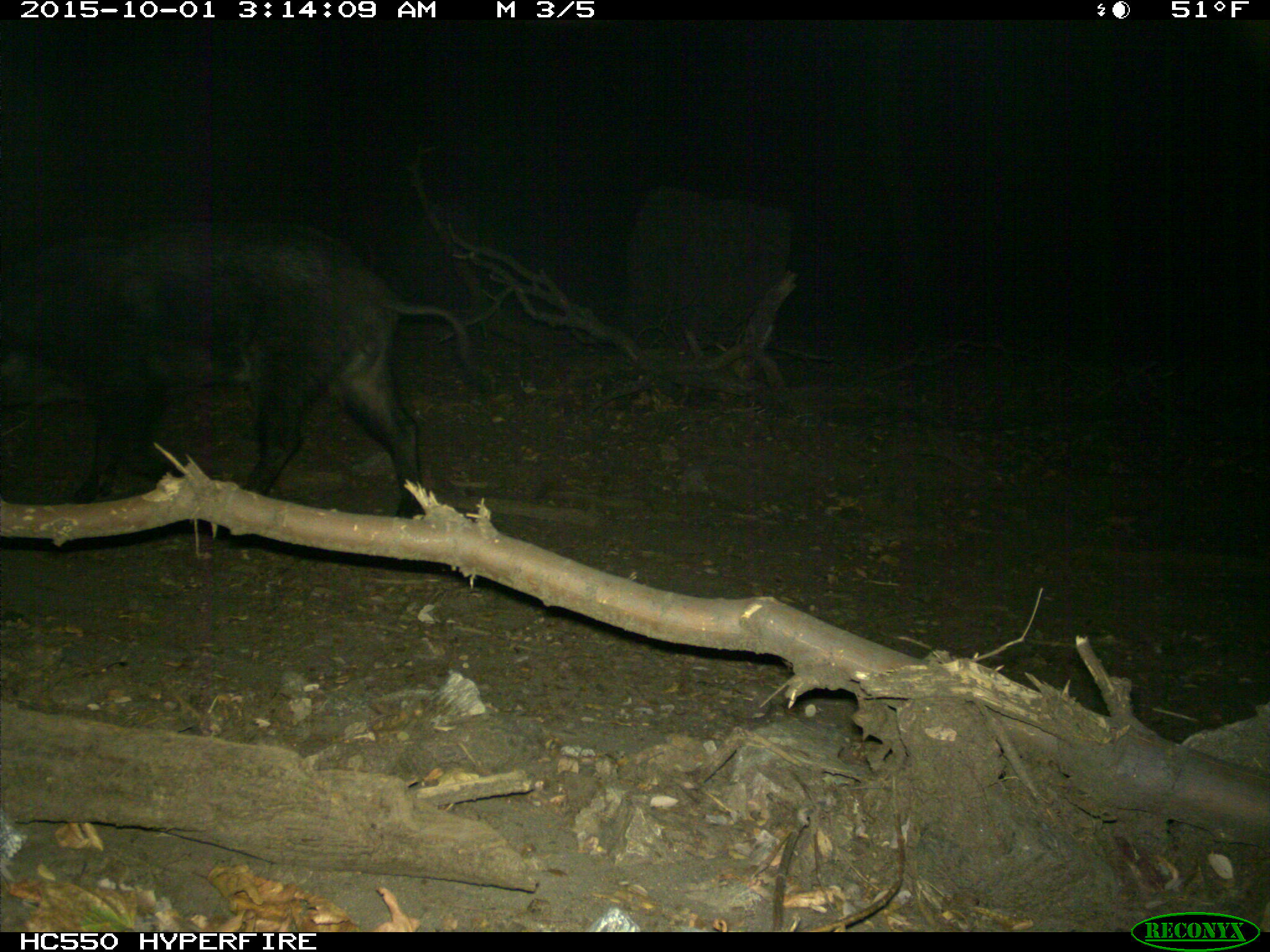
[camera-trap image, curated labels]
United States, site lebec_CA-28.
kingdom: Animalia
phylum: Chordata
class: Mammalia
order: Artiodactyla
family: Suidae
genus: Sus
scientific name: Sus scrofa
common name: wild boar